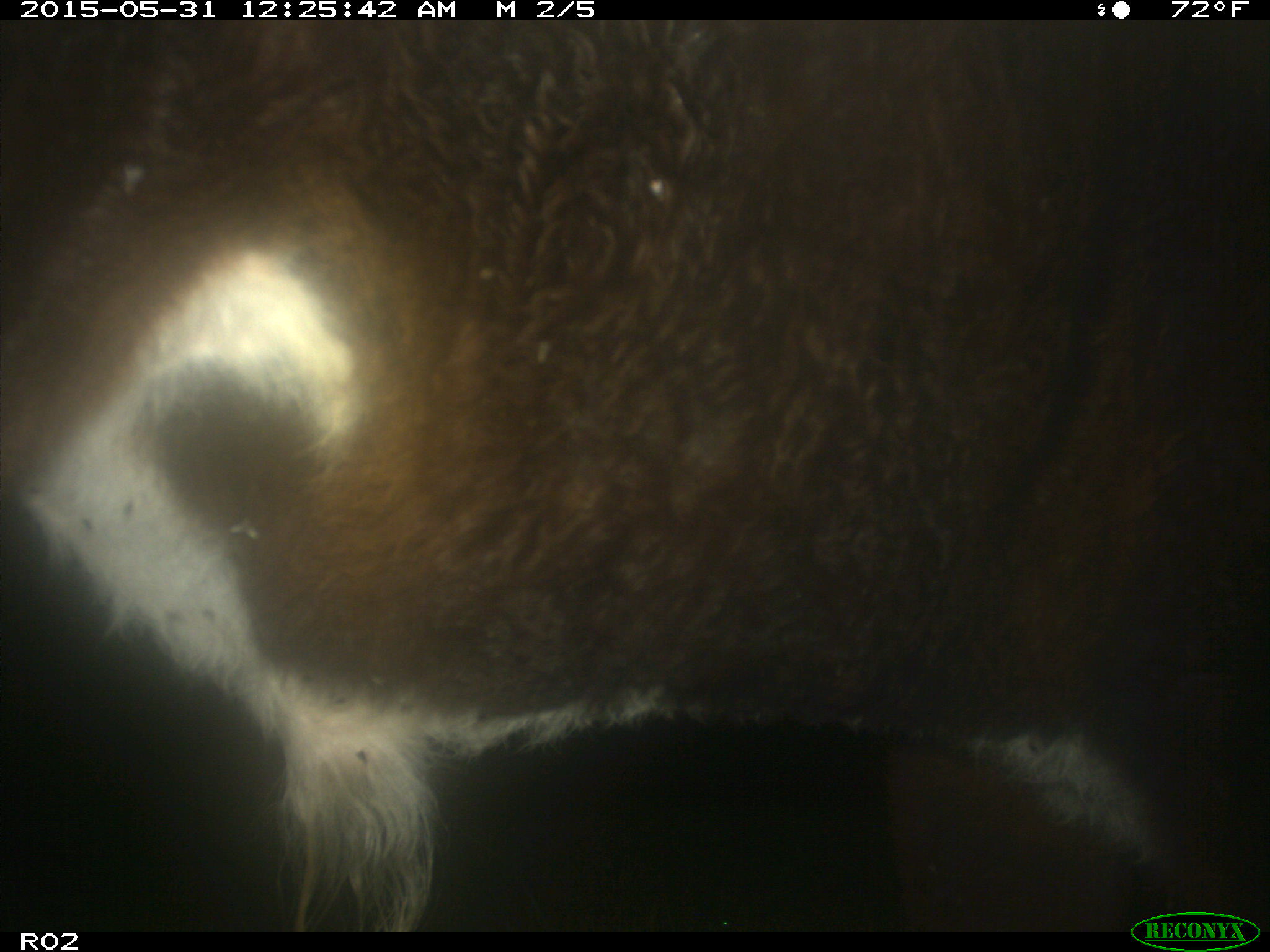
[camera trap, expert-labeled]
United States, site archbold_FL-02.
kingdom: Animalia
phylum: Chordata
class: Mammalia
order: Artiodactyla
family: Bovidae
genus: Bos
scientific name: Bos taurus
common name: domestic cow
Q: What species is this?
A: Bos taurus (domestic cow).